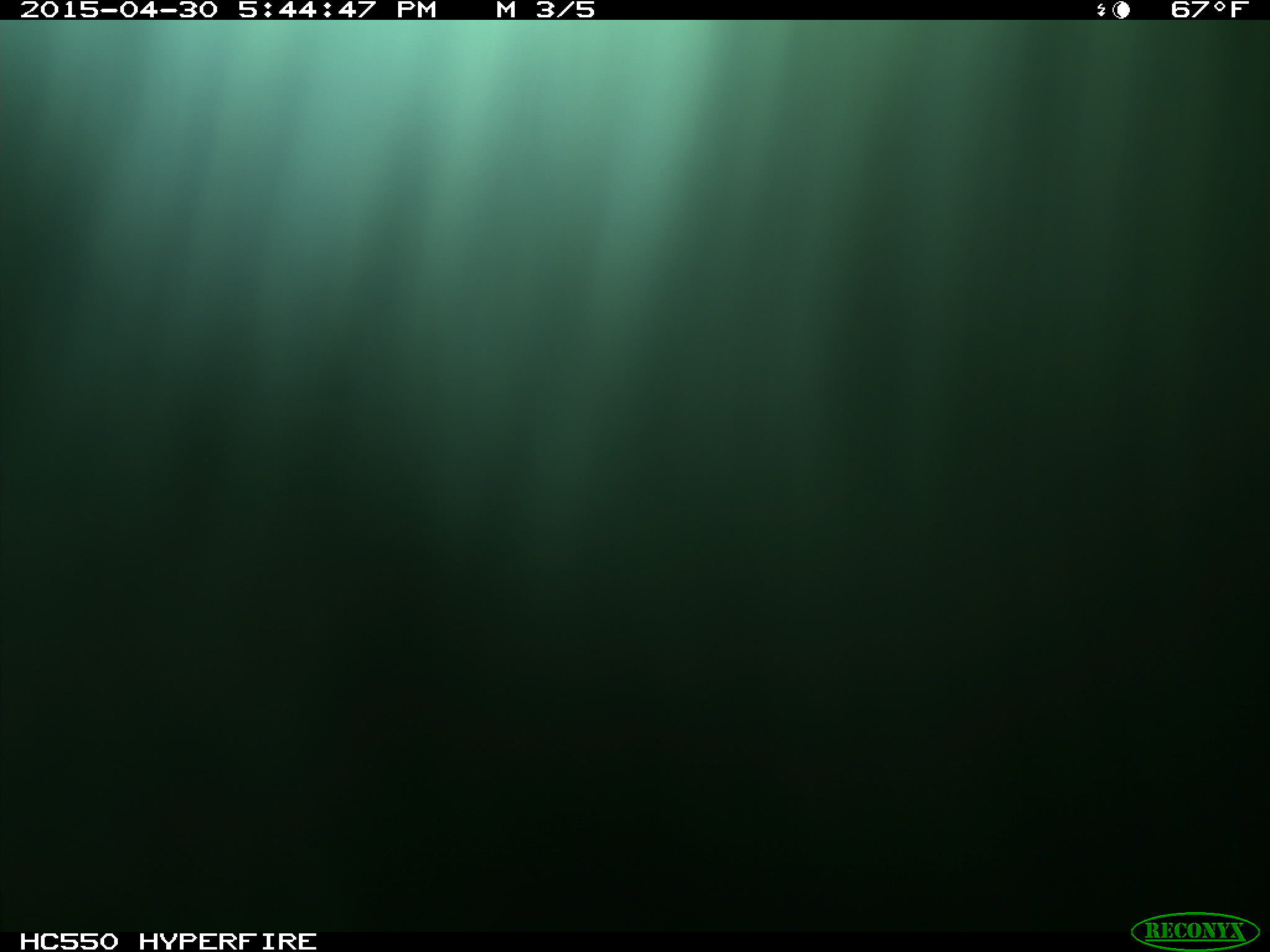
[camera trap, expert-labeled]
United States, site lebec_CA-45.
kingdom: Animalia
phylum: Chordata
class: Mammalia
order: Artiodactyla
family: Bovidae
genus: Bos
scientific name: Bos taurus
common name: domestic cow